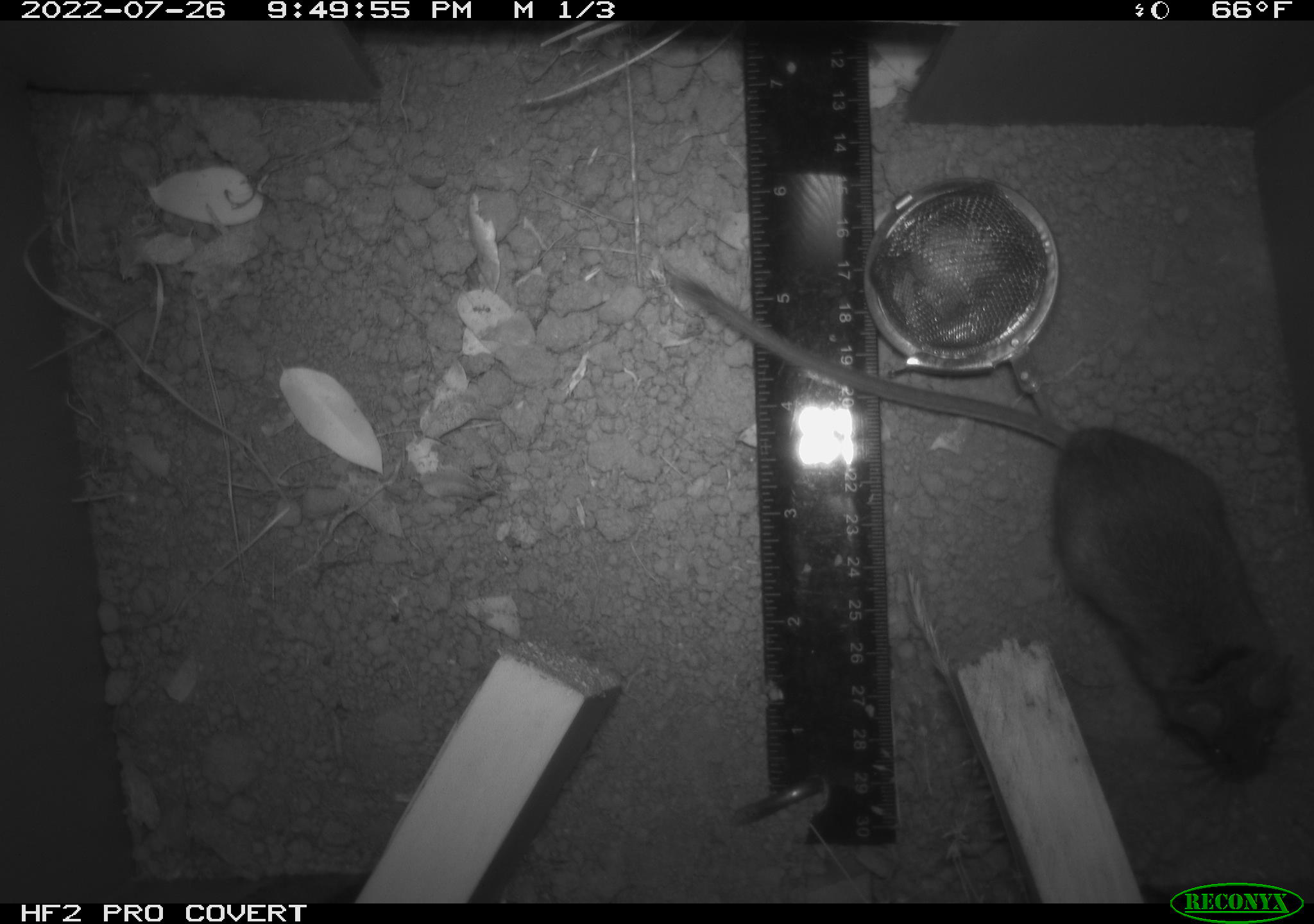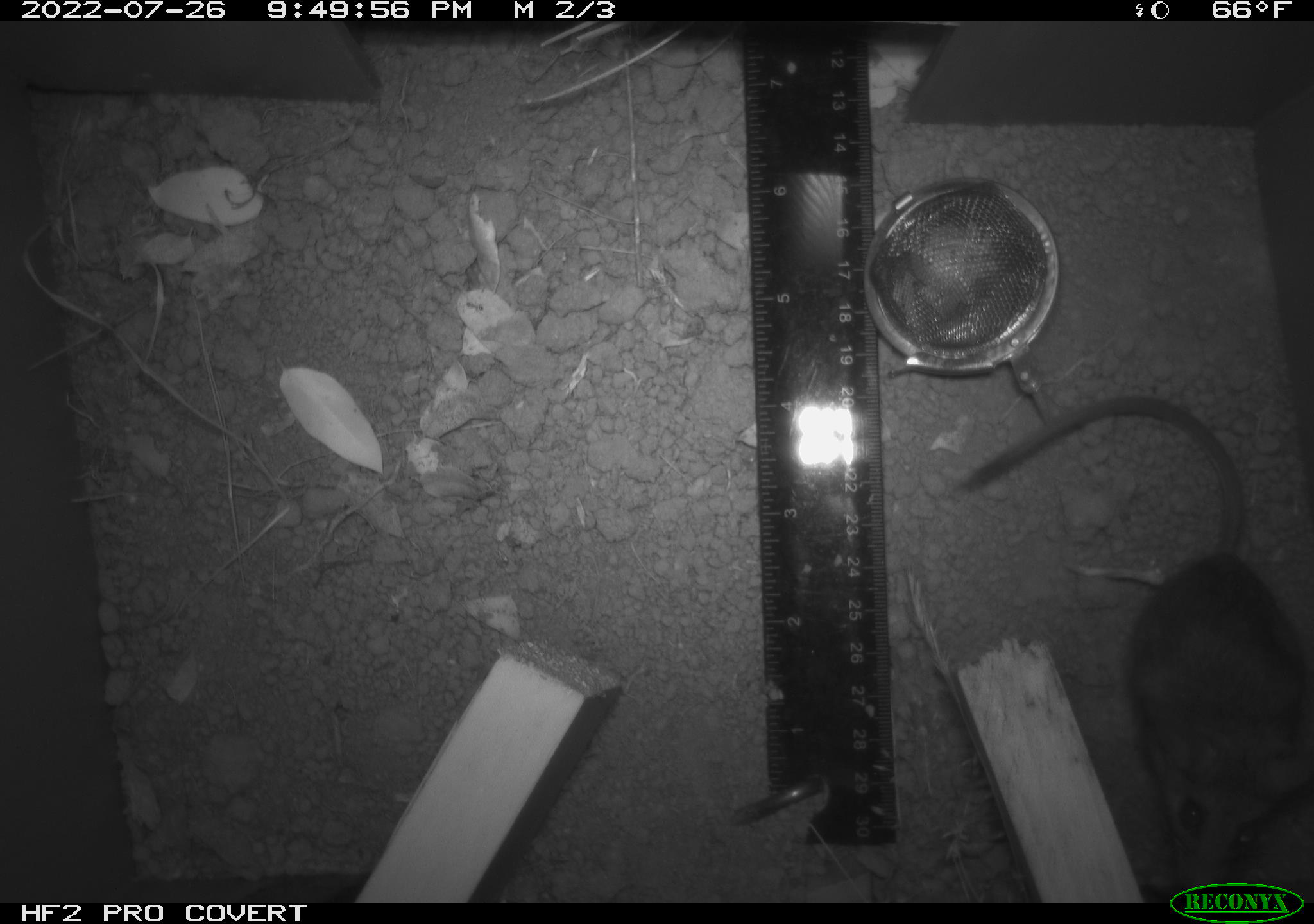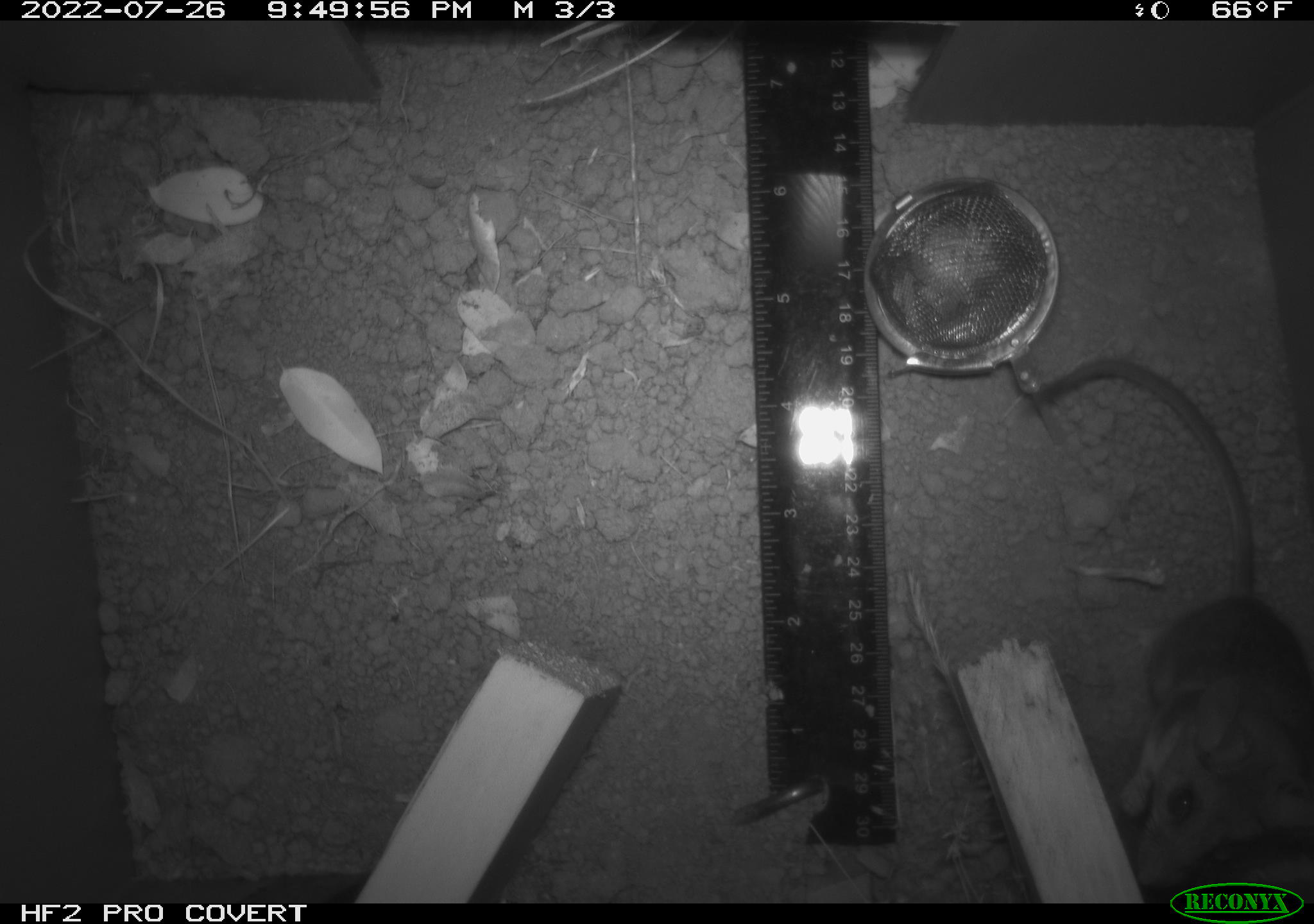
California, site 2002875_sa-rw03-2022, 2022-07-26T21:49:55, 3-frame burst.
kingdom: Animalia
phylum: Chordata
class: Mammalia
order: Rodentia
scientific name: Rodentia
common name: mouse species